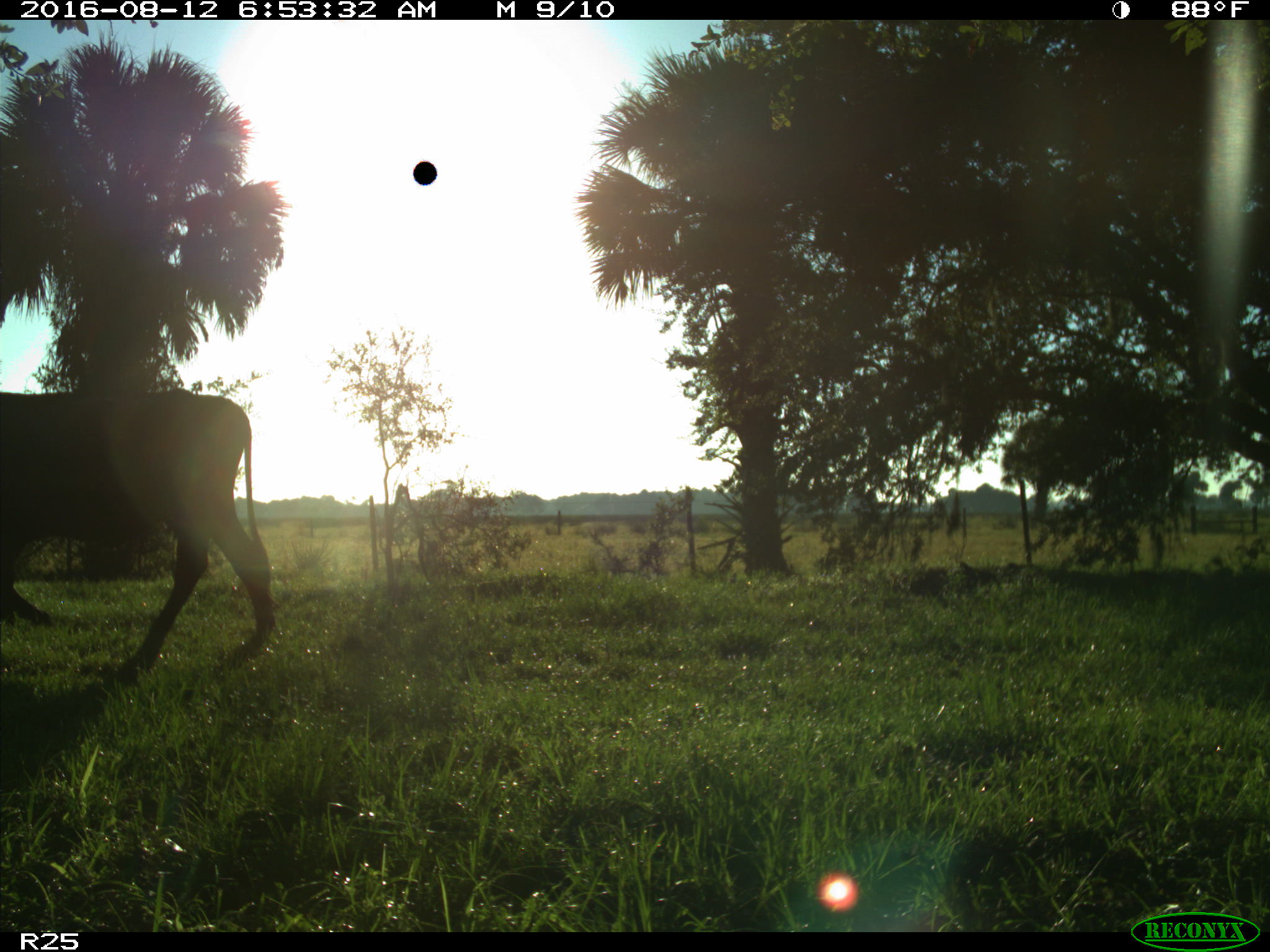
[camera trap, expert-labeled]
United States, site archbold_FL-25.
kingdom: Animalia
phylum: Chordata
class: Mammalia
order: Artiodactyla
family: Bovidae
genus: Bos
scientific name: Bos taurus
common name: domestic cow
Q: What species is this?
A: Bos taurus (domestic cow).